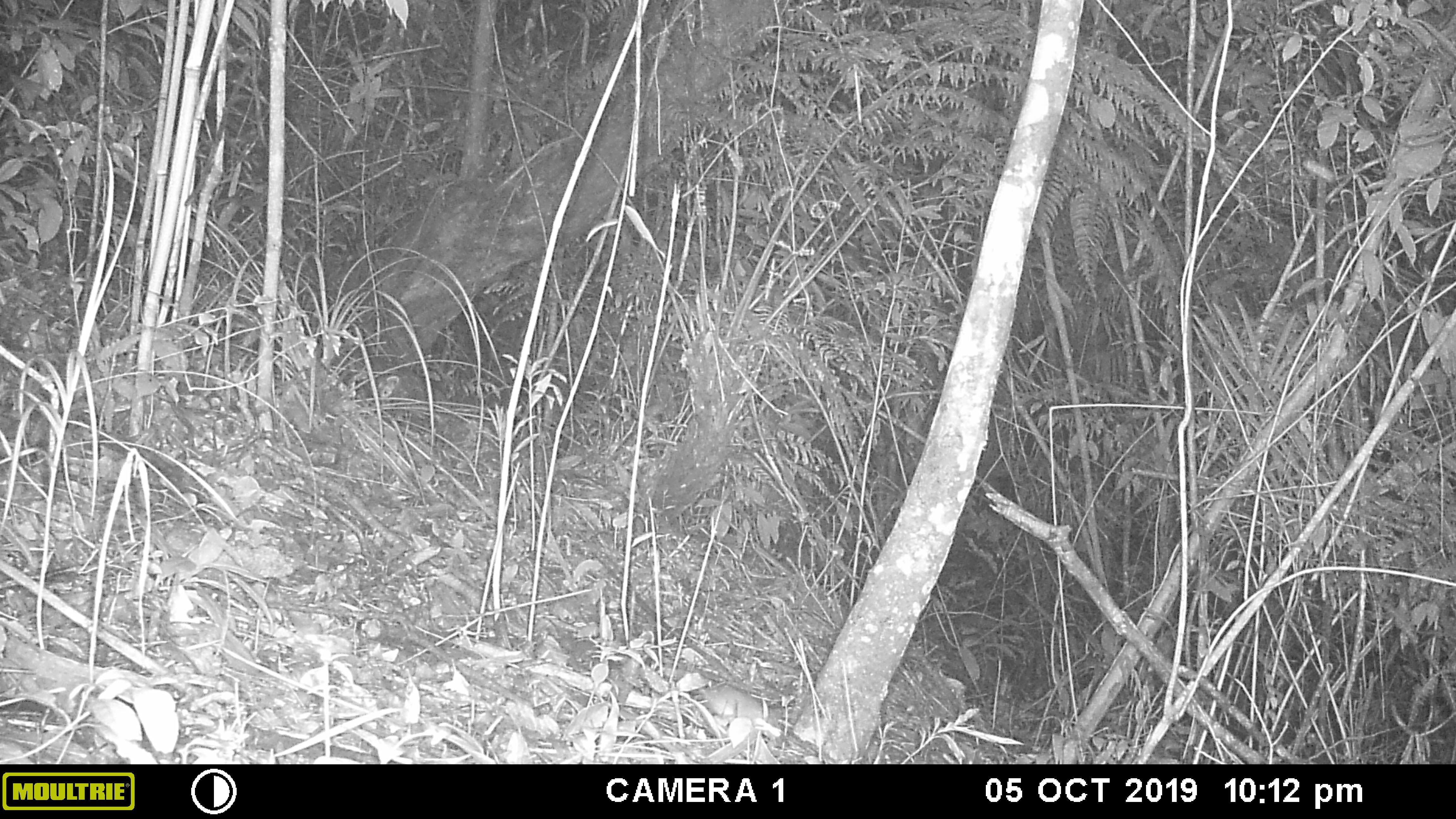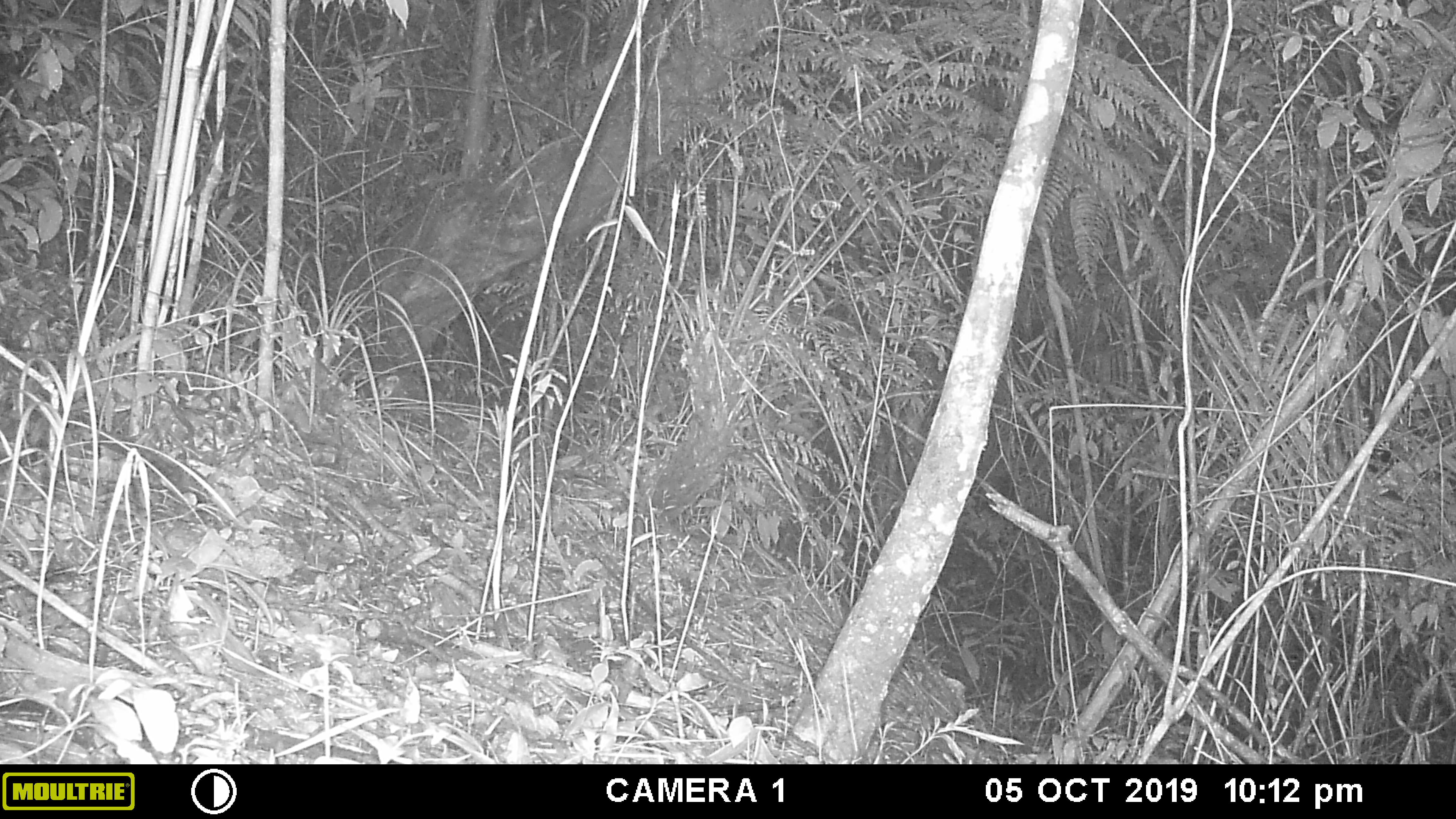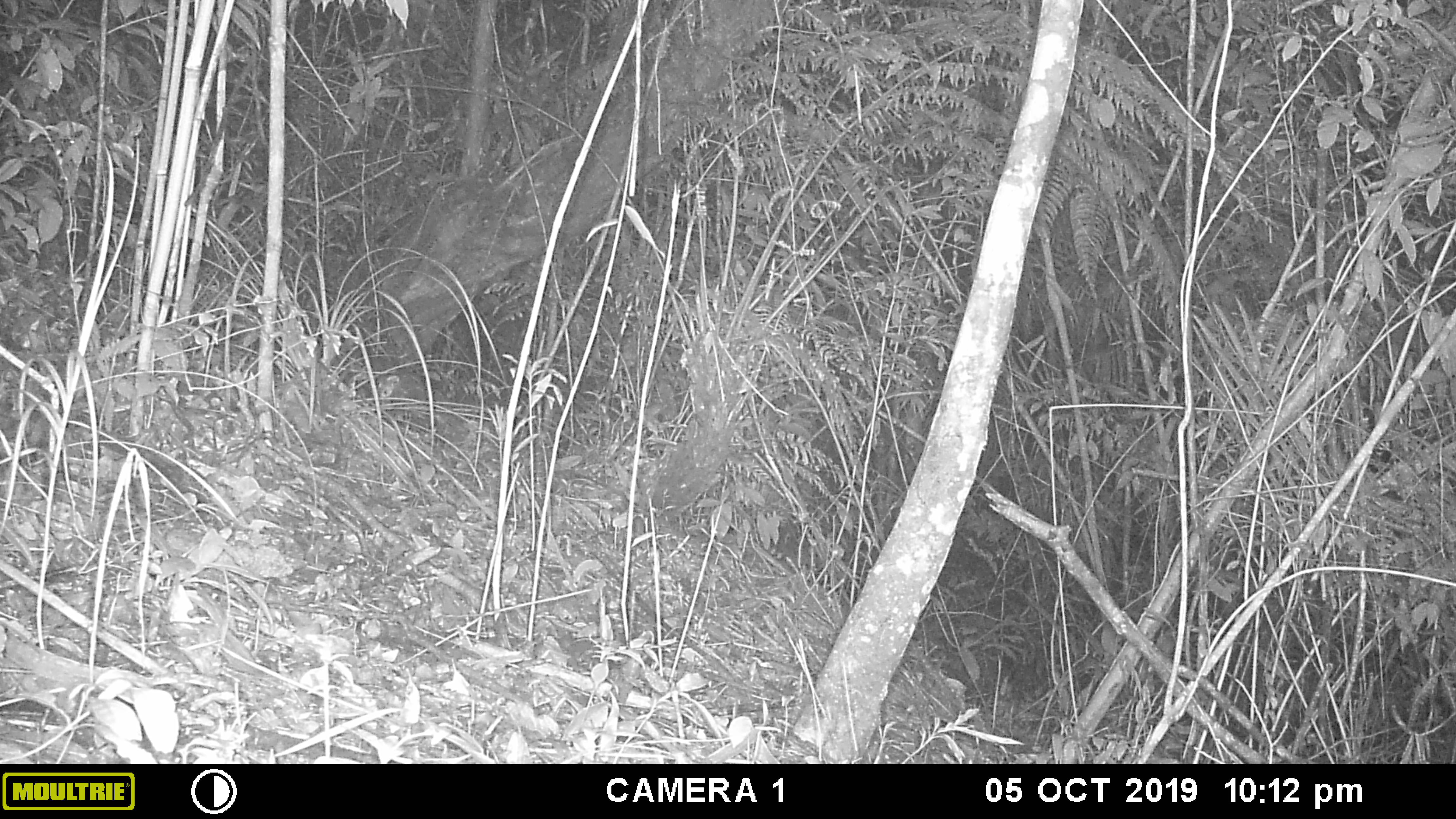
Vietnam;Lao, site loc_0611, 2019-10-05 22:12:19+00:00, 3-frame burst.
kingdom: Animalia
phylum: Chordata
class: Mammalia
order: Rodentia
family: Muridae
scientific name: Muridae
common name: old-world mice and rats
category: unidentified murid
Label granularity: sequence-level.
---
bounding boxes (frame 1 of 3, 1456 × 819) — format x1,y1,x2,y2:
unidentified murid: 699,684,782,729